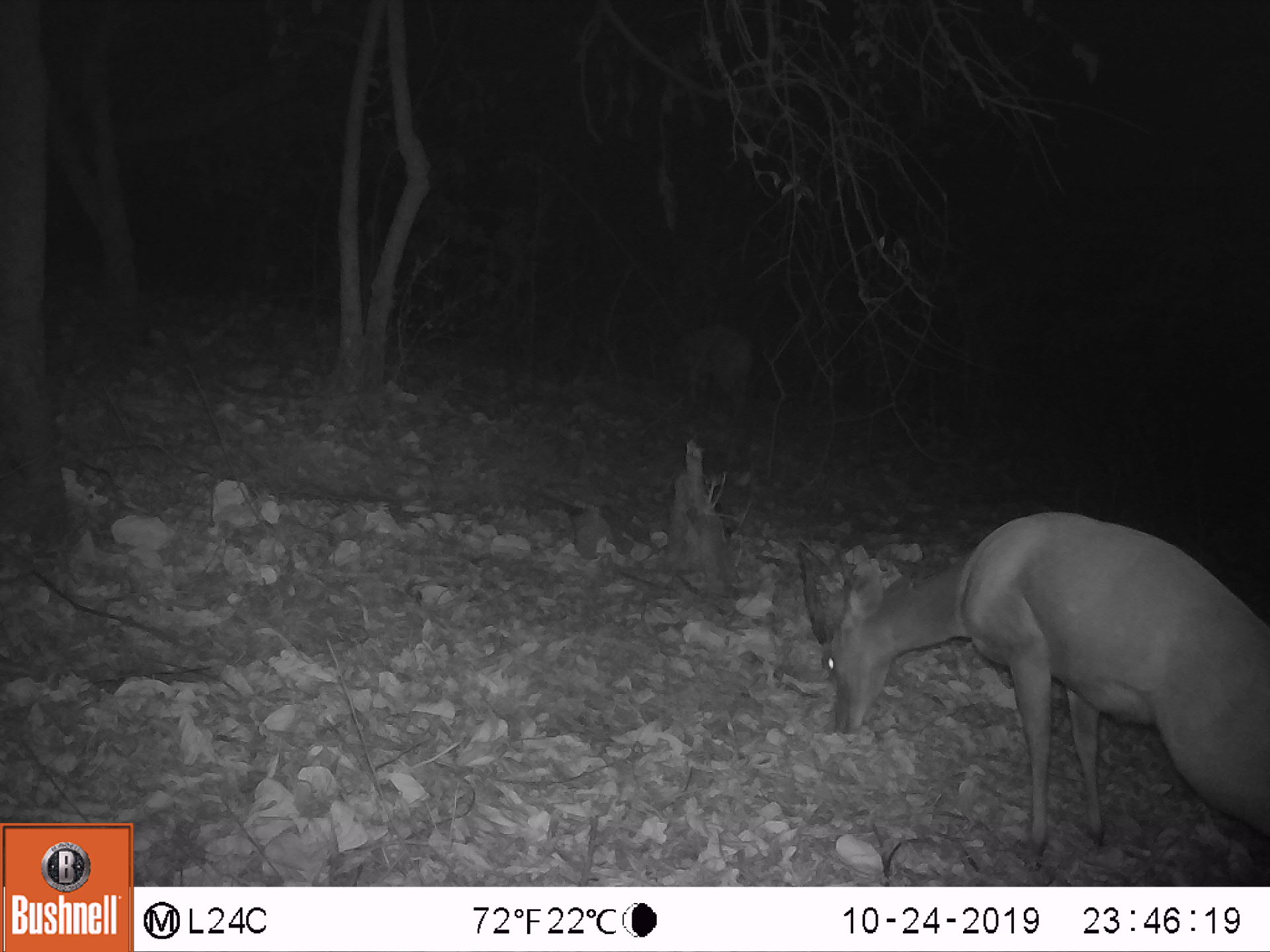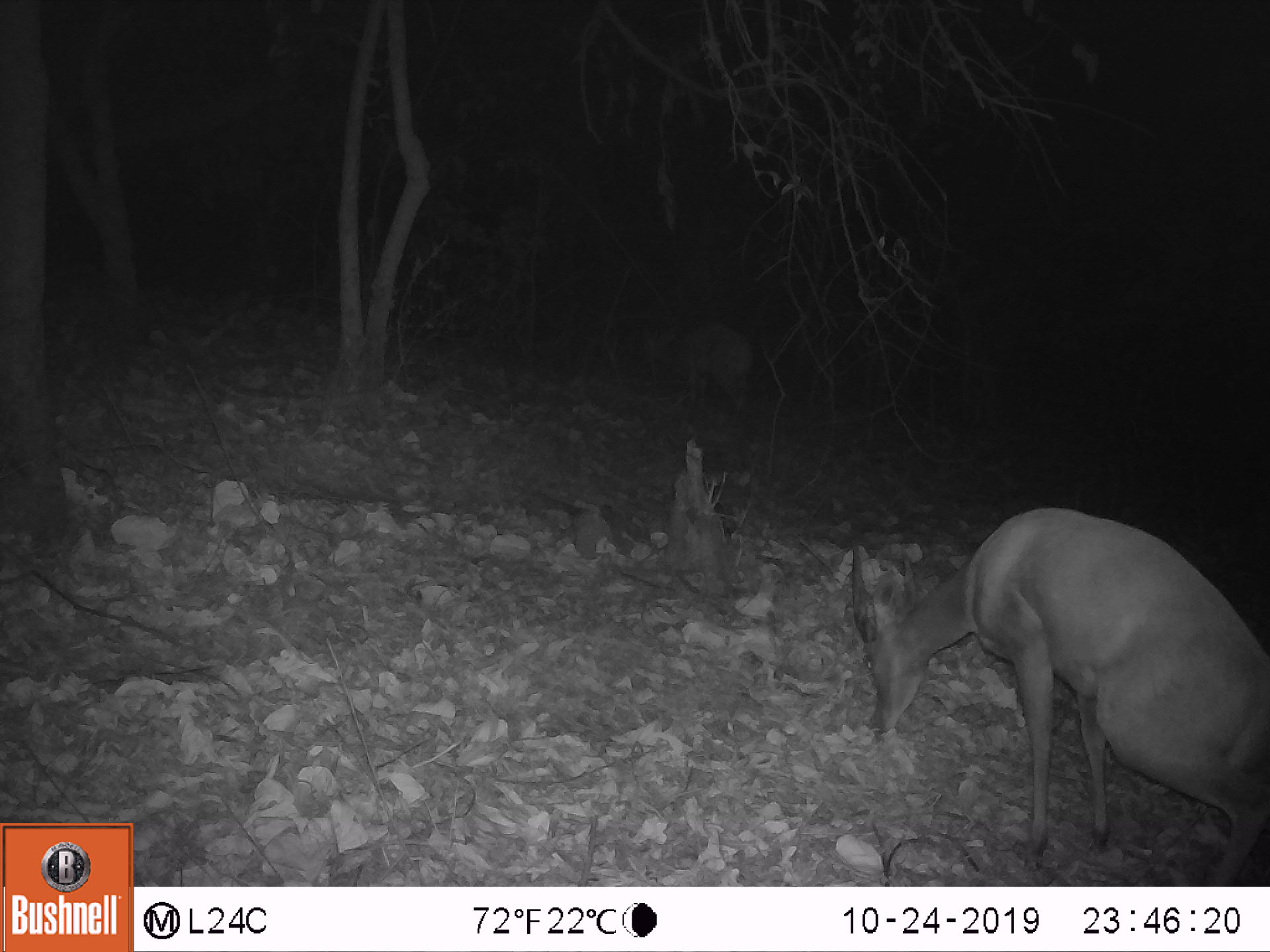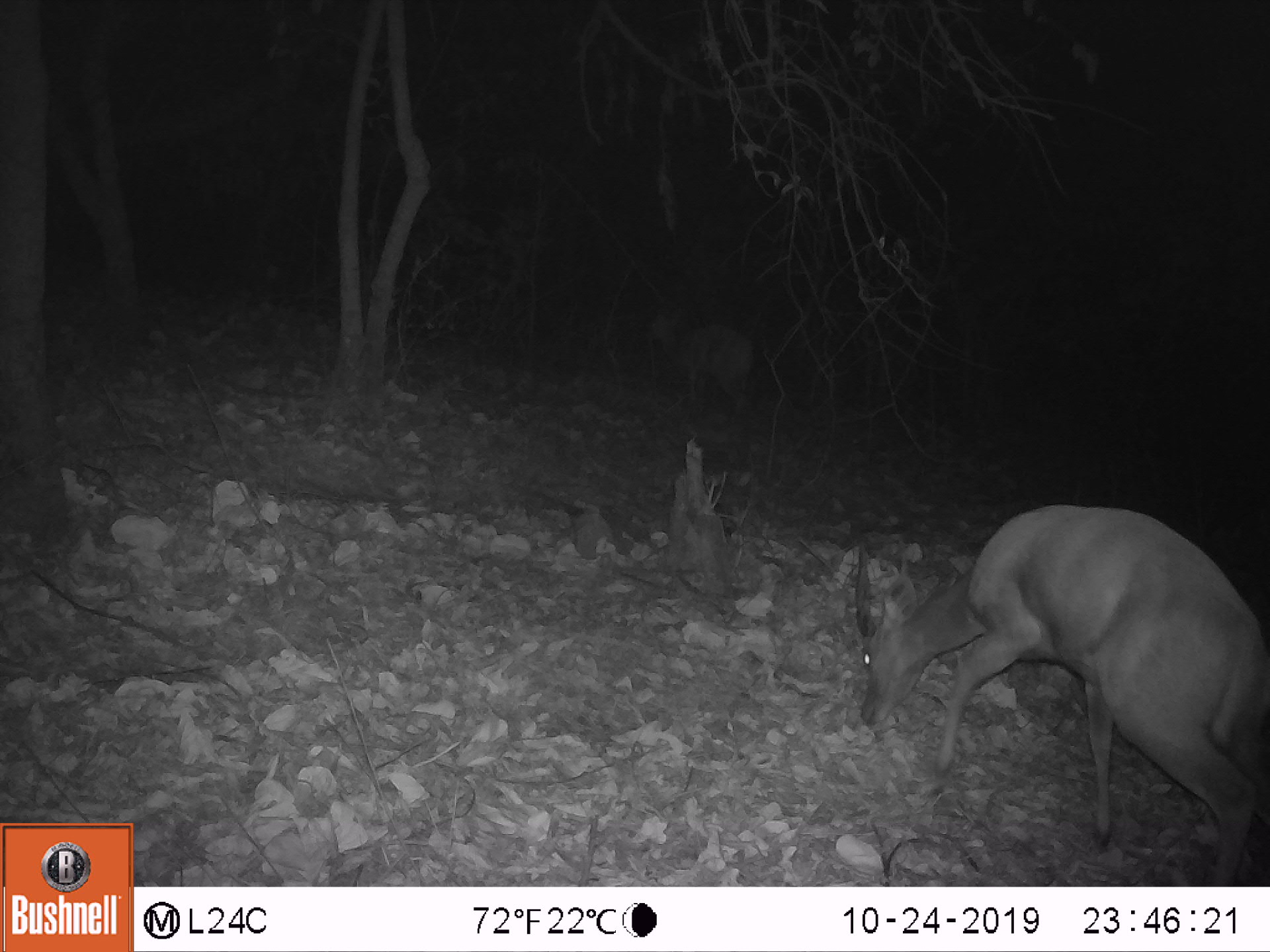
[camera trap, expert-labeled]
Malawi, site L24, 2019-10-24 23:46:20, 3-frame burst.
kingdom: Animalia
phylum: Chordata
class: Mammalia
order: Artiodactyla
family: Bovidae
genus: Tragelaphus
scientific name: Tragelaphus sylvaticus sylvaticus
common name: cape bushbuck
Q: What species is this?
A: Cape bushbuck (Tragelaphus sylvaticus sylvaticus).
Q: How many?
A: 2.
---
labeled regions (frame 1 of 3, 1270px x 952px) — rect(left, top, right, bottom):
cape bushbuck: rect(793, 508, 1265, 855); rect(641, 319, 752, 424)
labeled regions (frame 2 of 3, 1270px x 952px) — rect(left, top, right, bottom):
cape bushbuck: rect(839, 506, 1265, 856); rect(628, 322, 757, 411)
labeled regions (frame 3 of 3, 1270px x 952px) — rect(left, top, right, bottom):
cape bushbuck: rect(853, 494, 1265, 865); rect(637, 299, 764, 441)